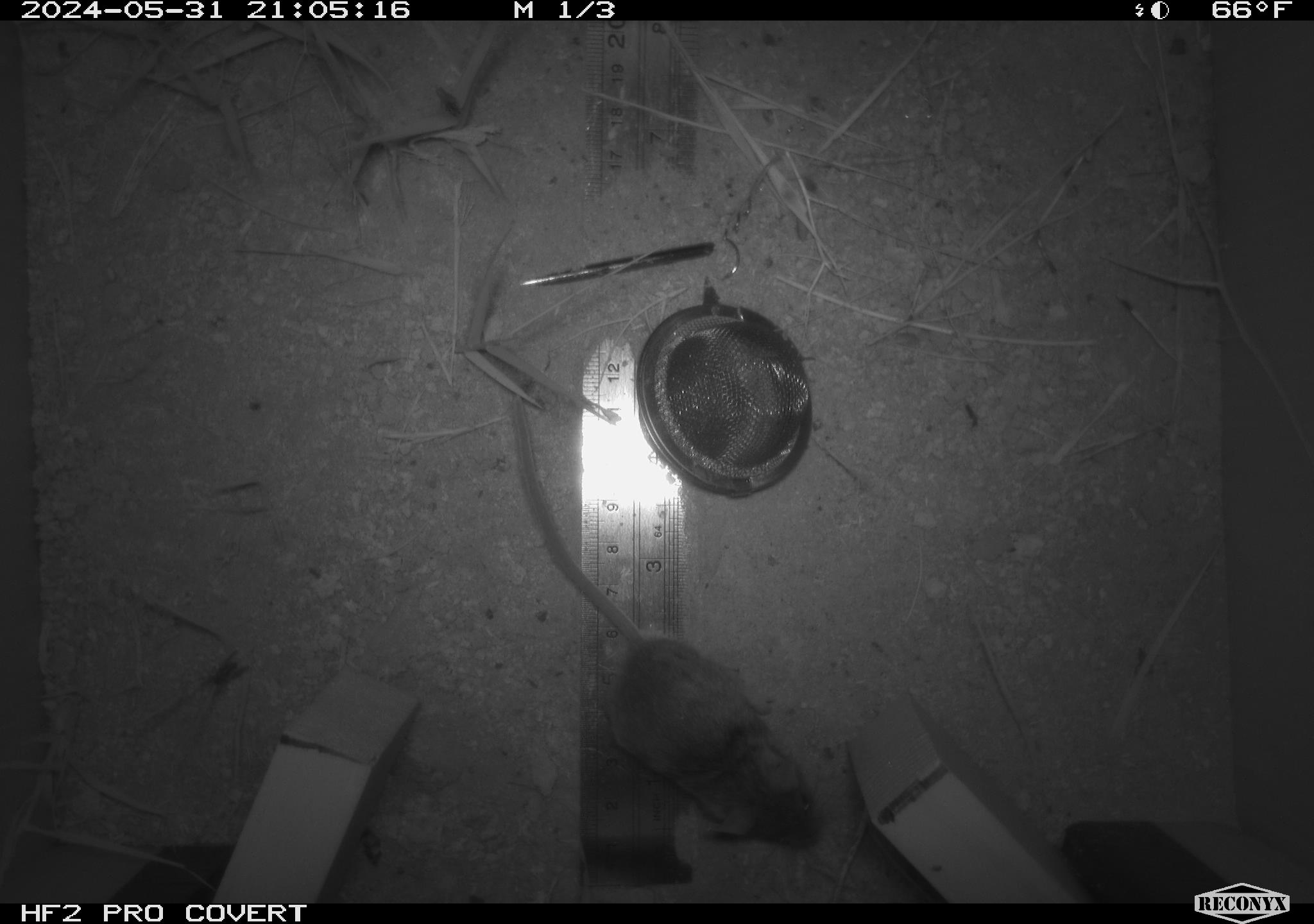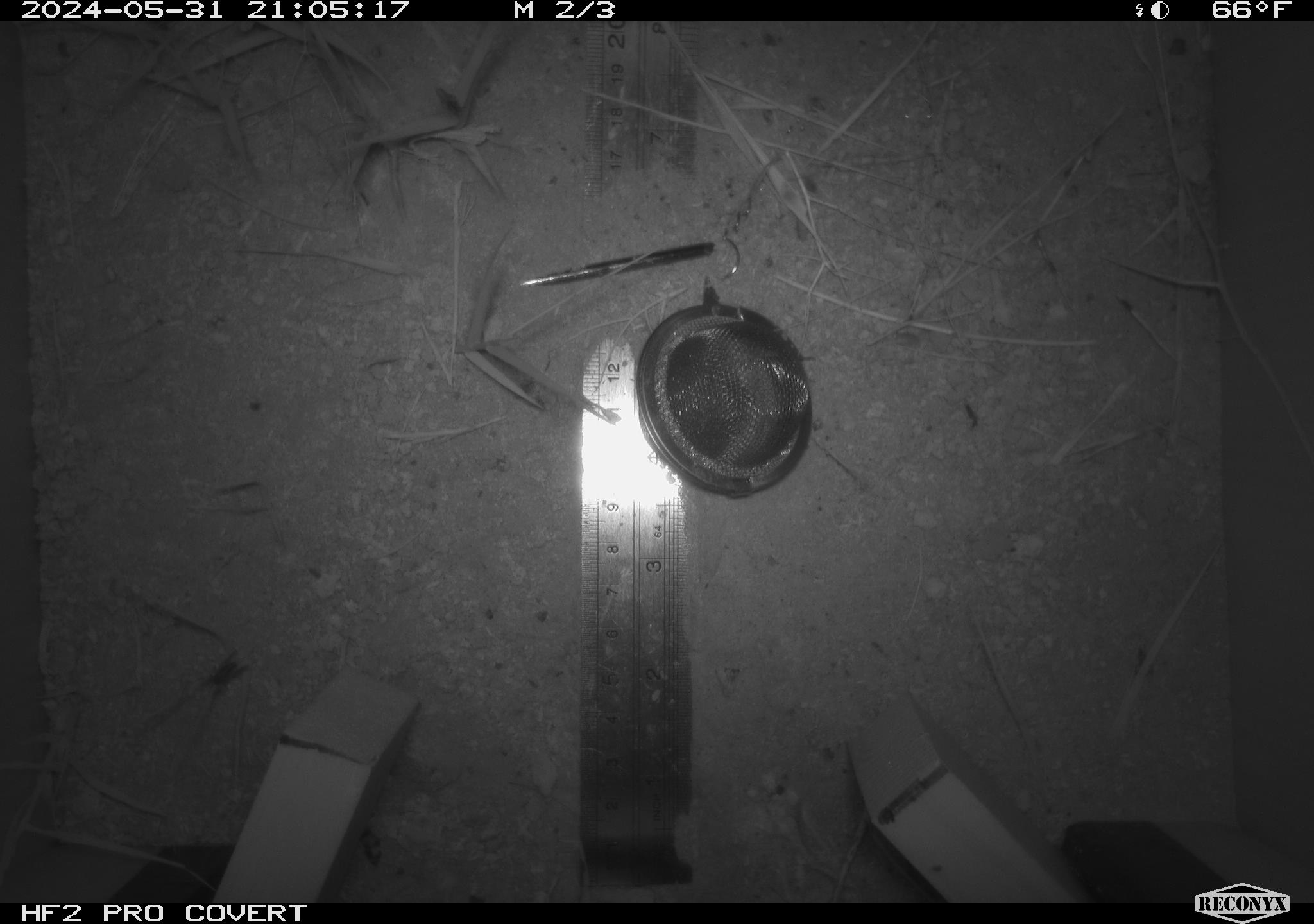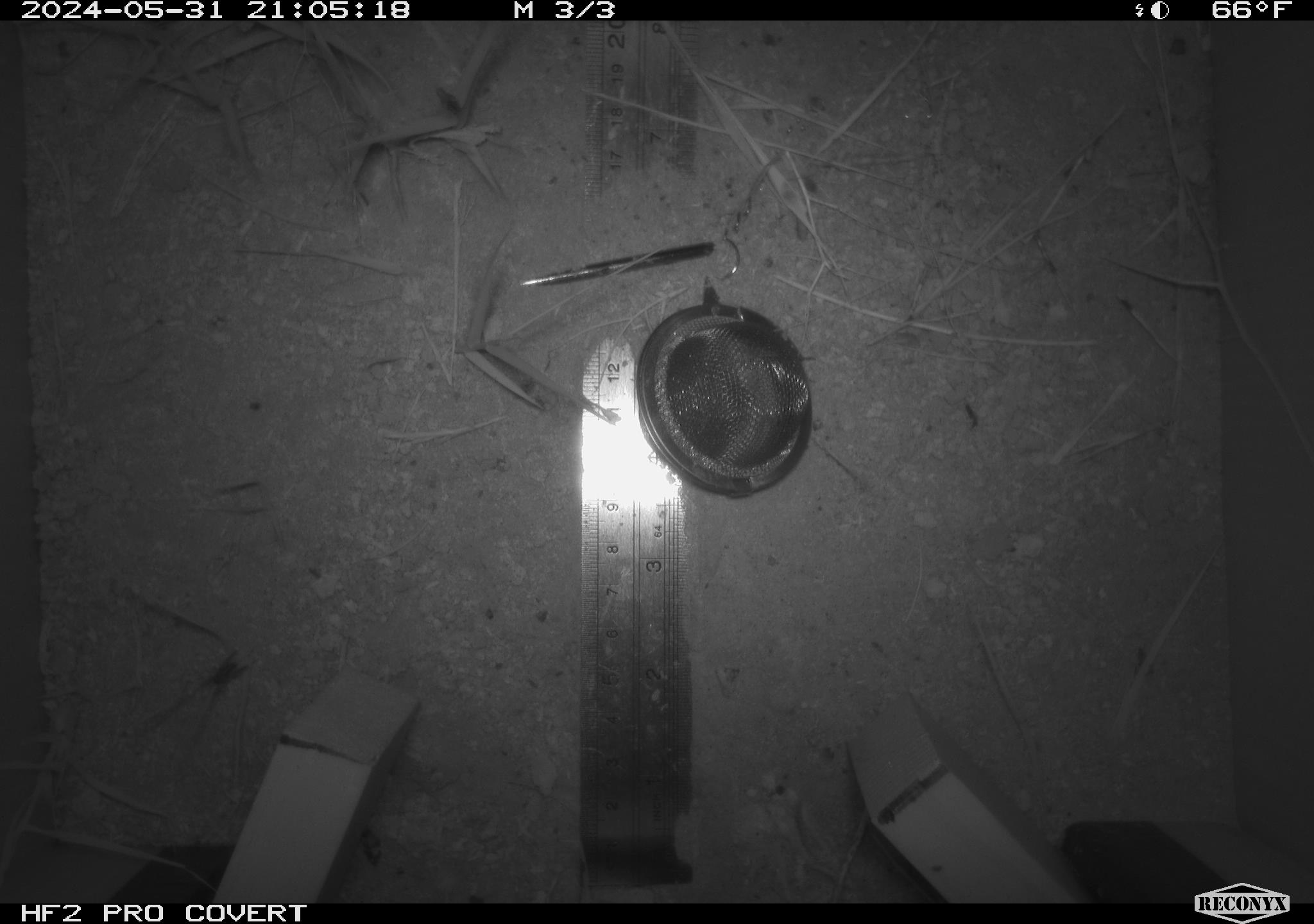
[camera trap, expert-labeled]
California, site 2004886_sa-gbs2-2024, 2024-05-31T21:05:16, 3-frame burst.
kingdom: Animalia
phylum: Chordata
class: Mammalia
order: Rodentia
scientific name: Rodentia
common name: mouse species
Mouse species (Rodentia).